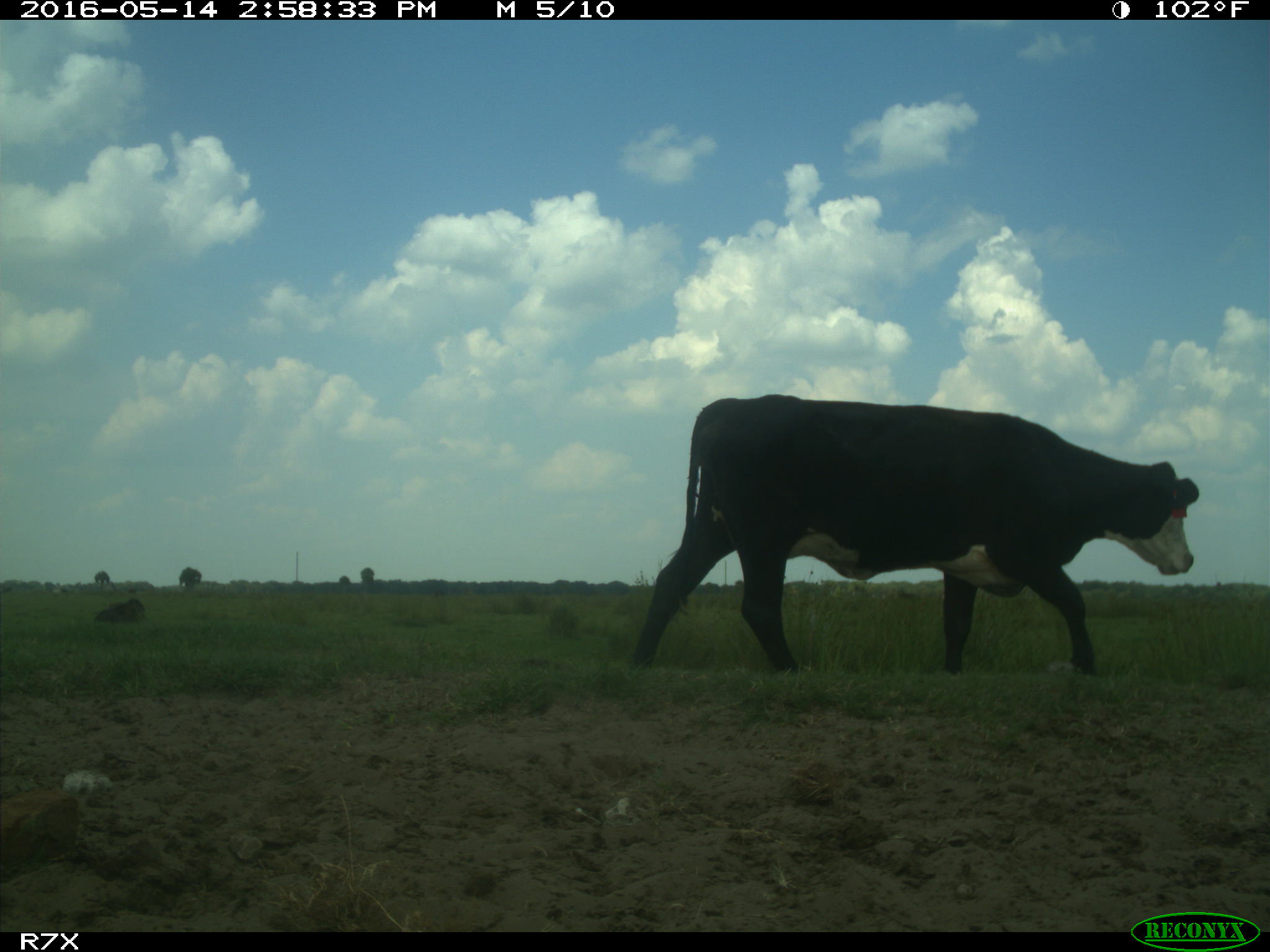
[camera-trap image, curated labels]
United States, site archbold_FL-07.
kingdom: Animalia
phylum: Chordata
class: Mammalia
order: Artiodactyla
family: Bovidae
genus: Bos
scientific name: Bos taurus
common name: domestic cow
Bos taurus (domestic cow).